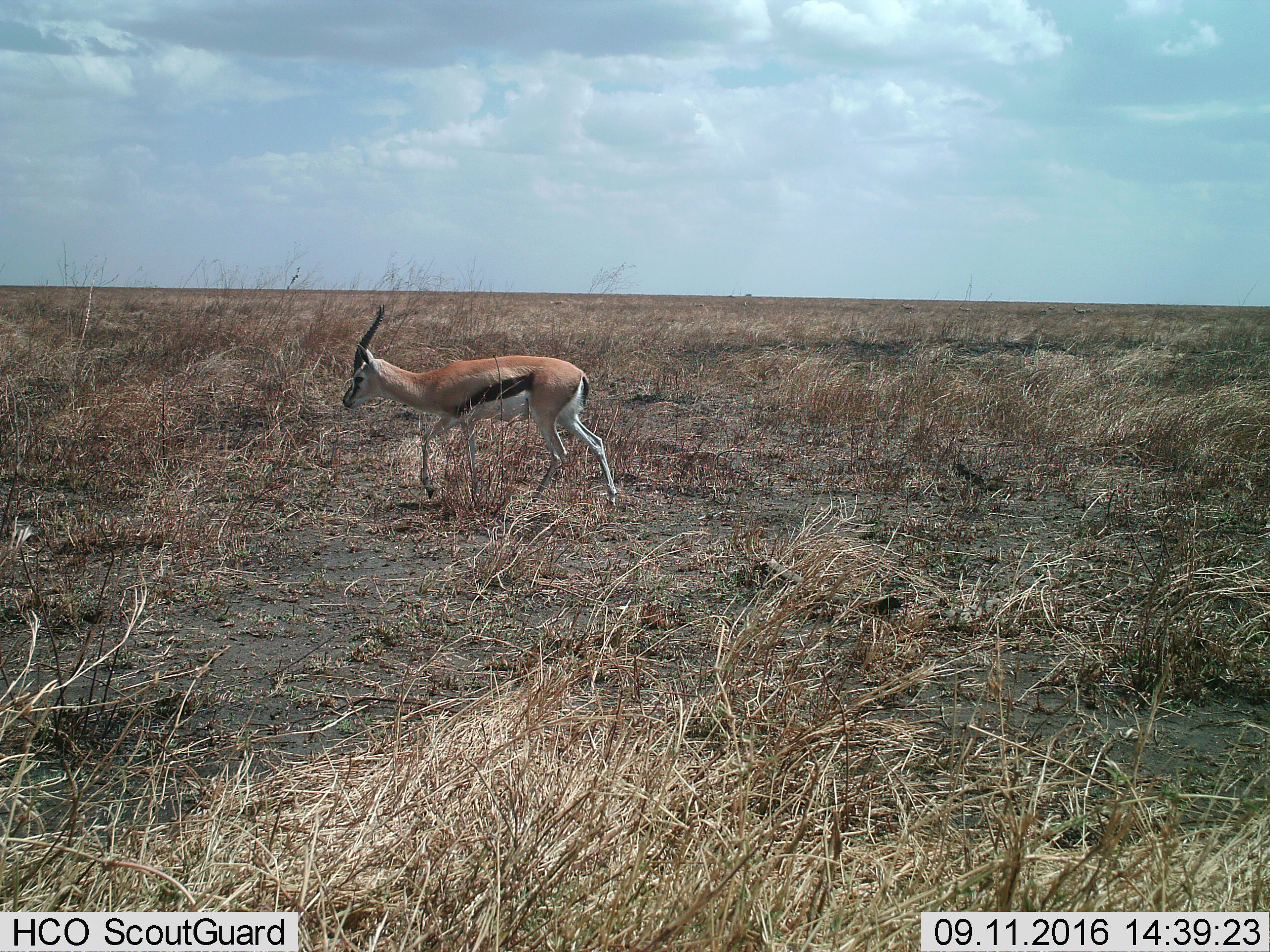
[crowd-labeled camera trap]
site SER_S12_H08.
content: unidentified animal